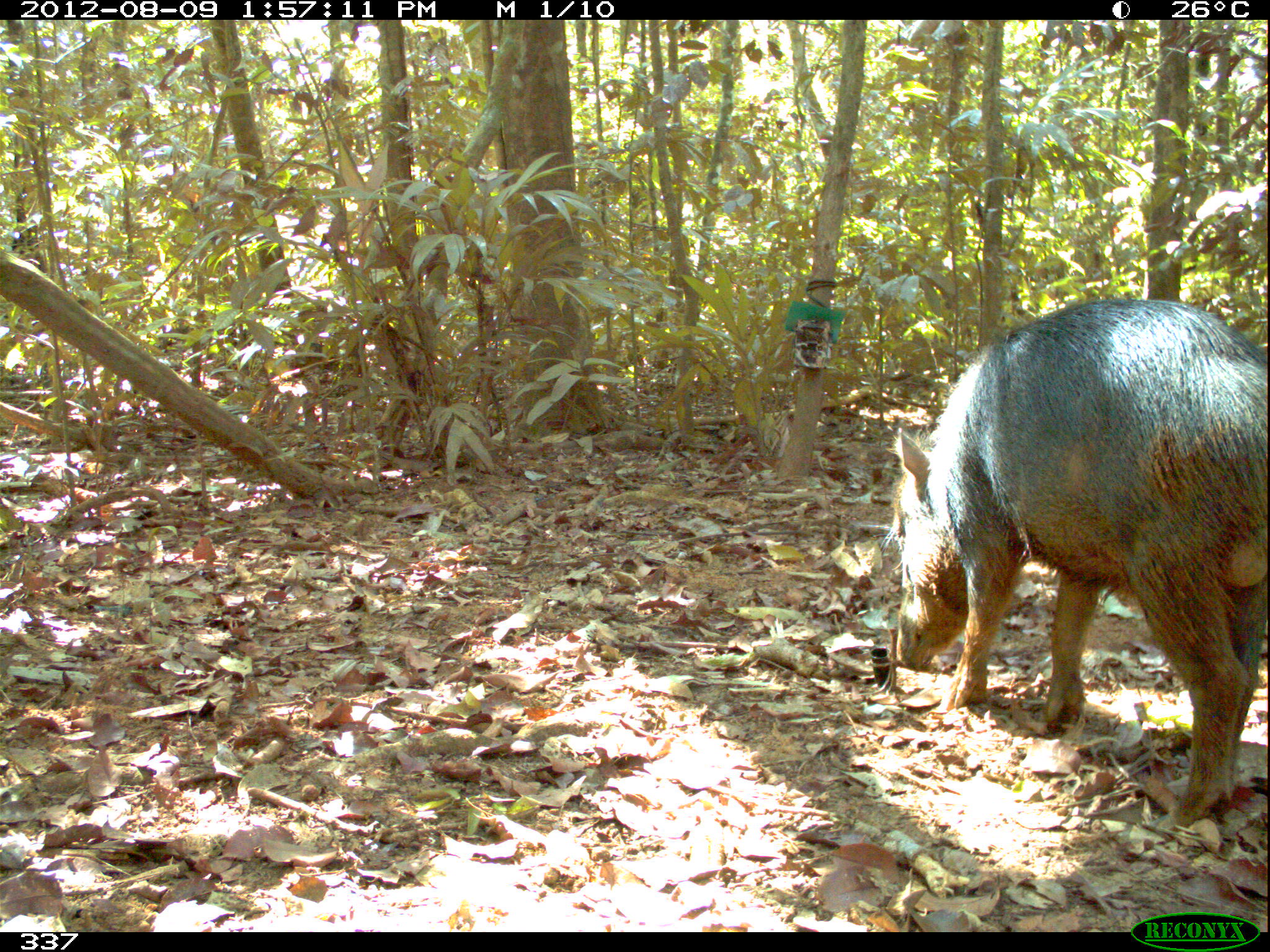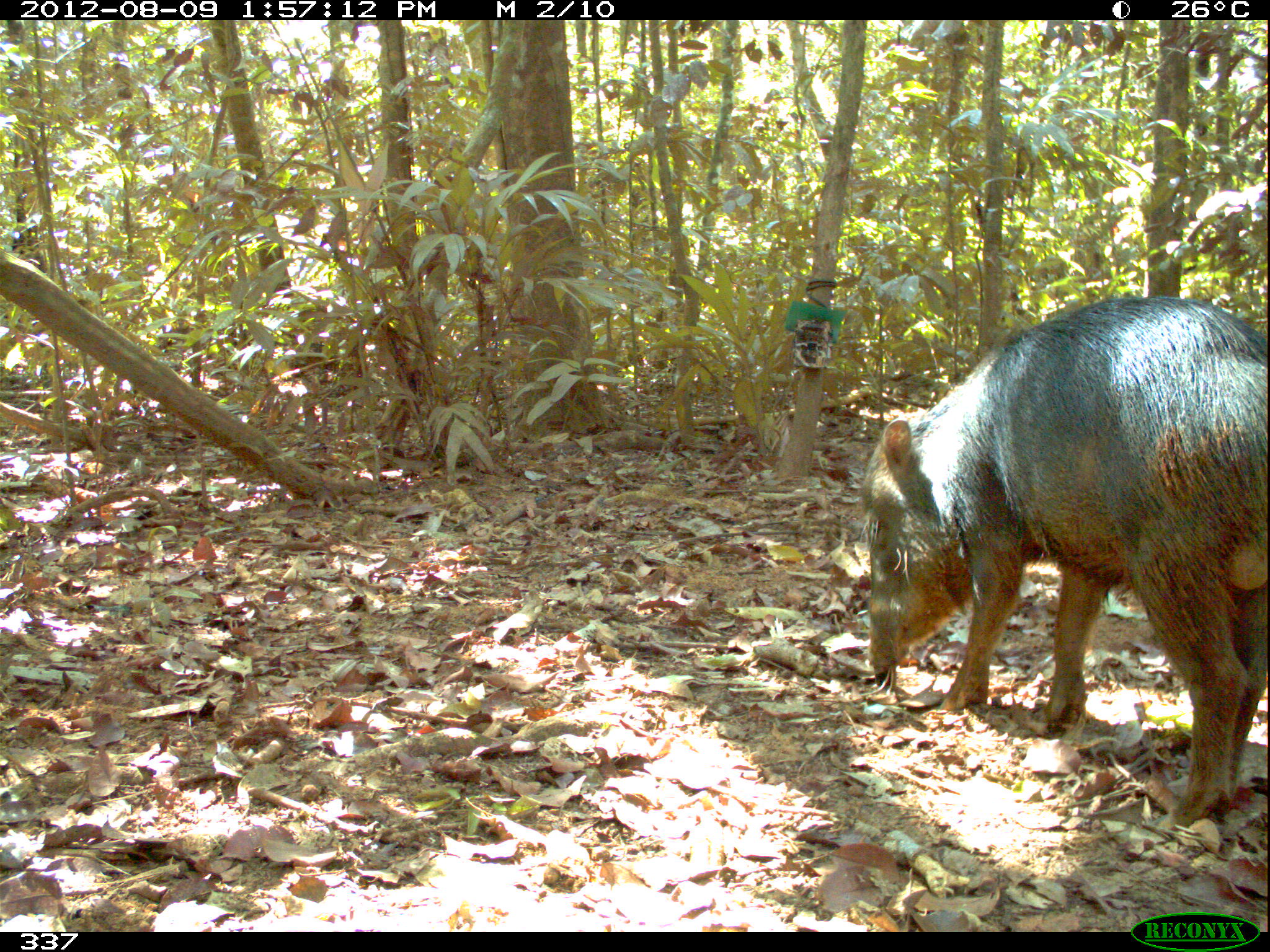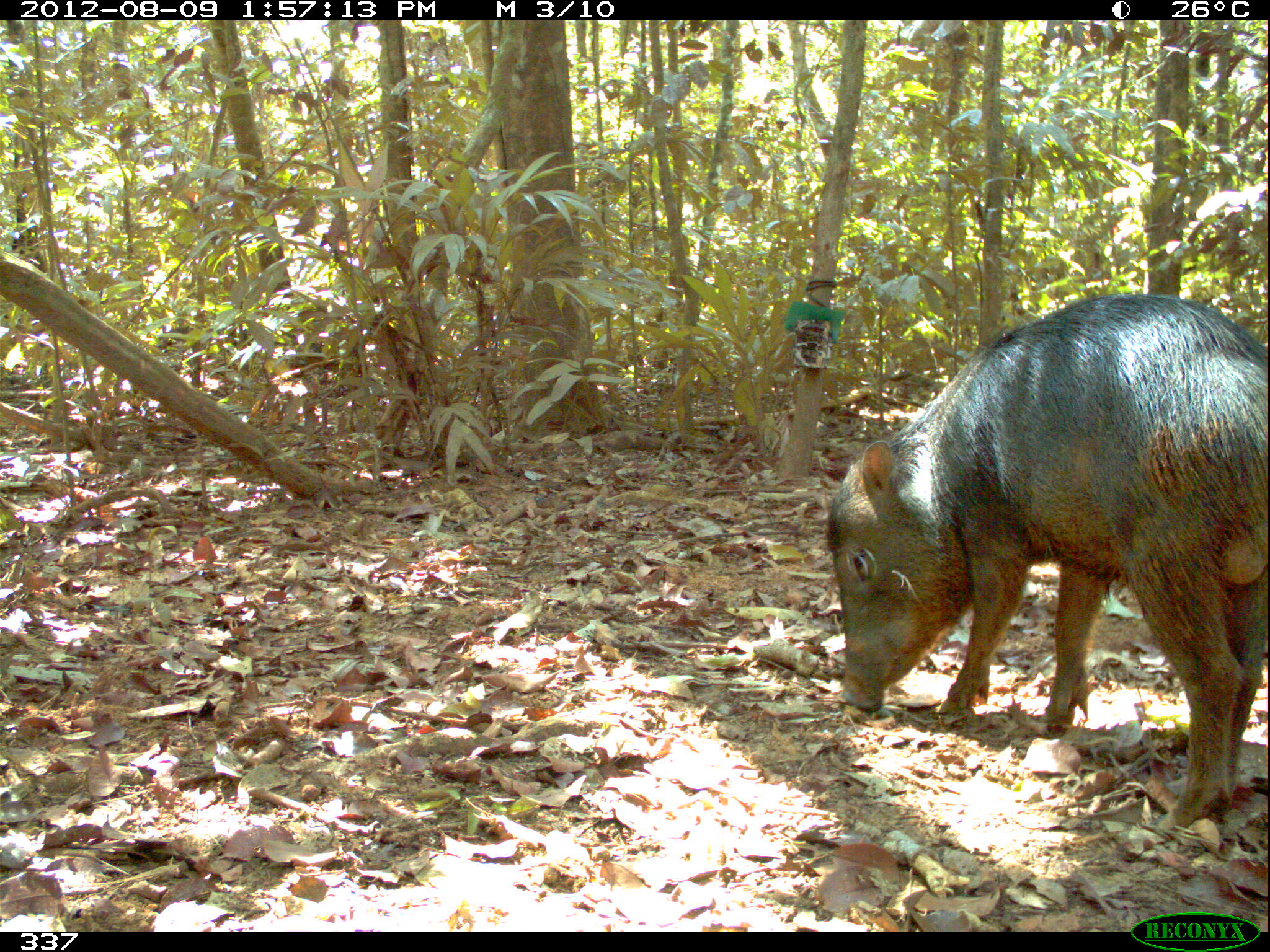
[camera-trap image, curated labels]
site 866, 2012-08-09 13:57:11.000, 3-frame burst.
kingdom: Animalia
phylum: Chordata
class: Mammalia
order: Artiodactyla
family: Tayassuidae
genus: Tayassu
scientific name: Tayassu pecari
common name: white-lipped peccary